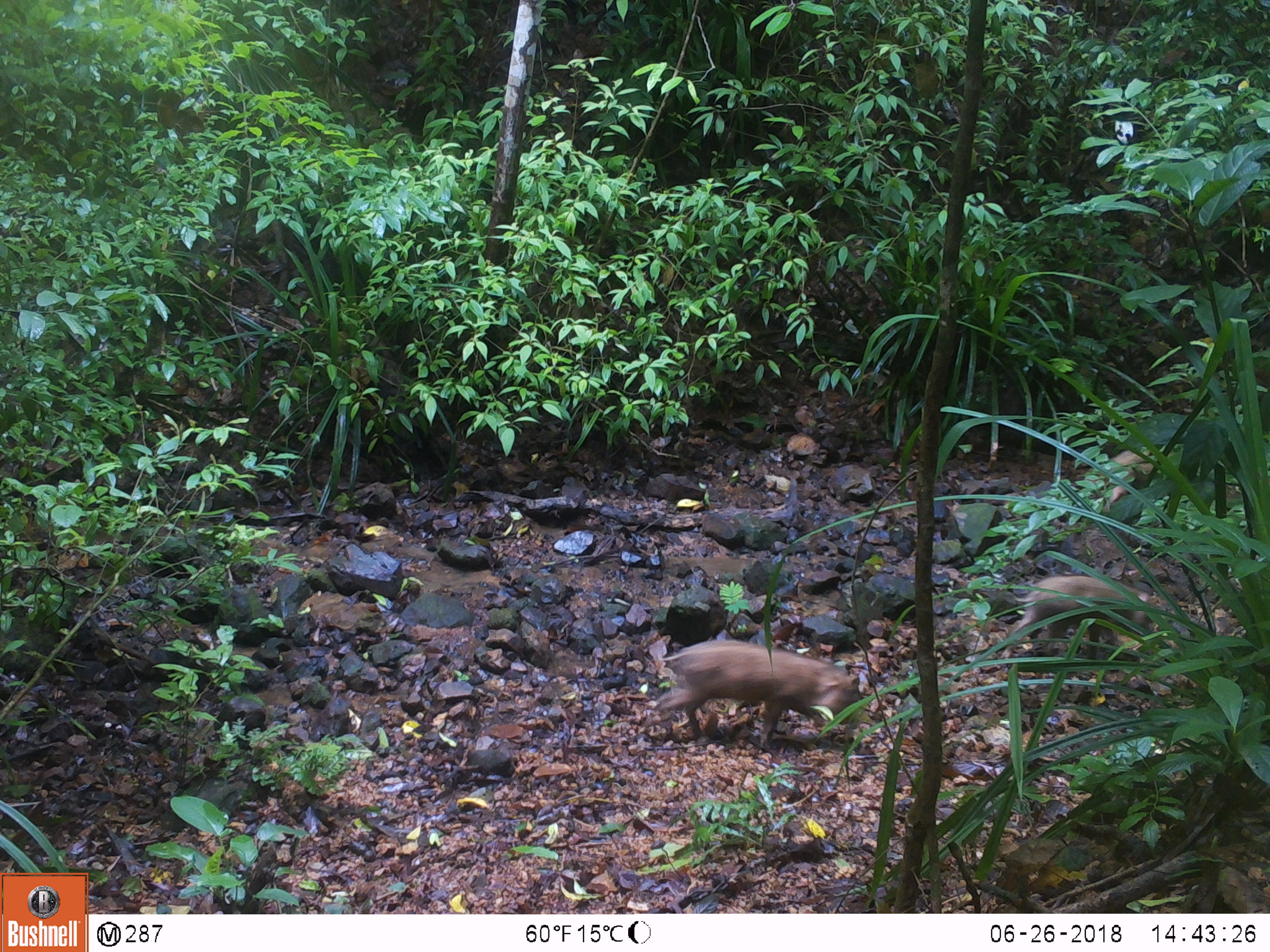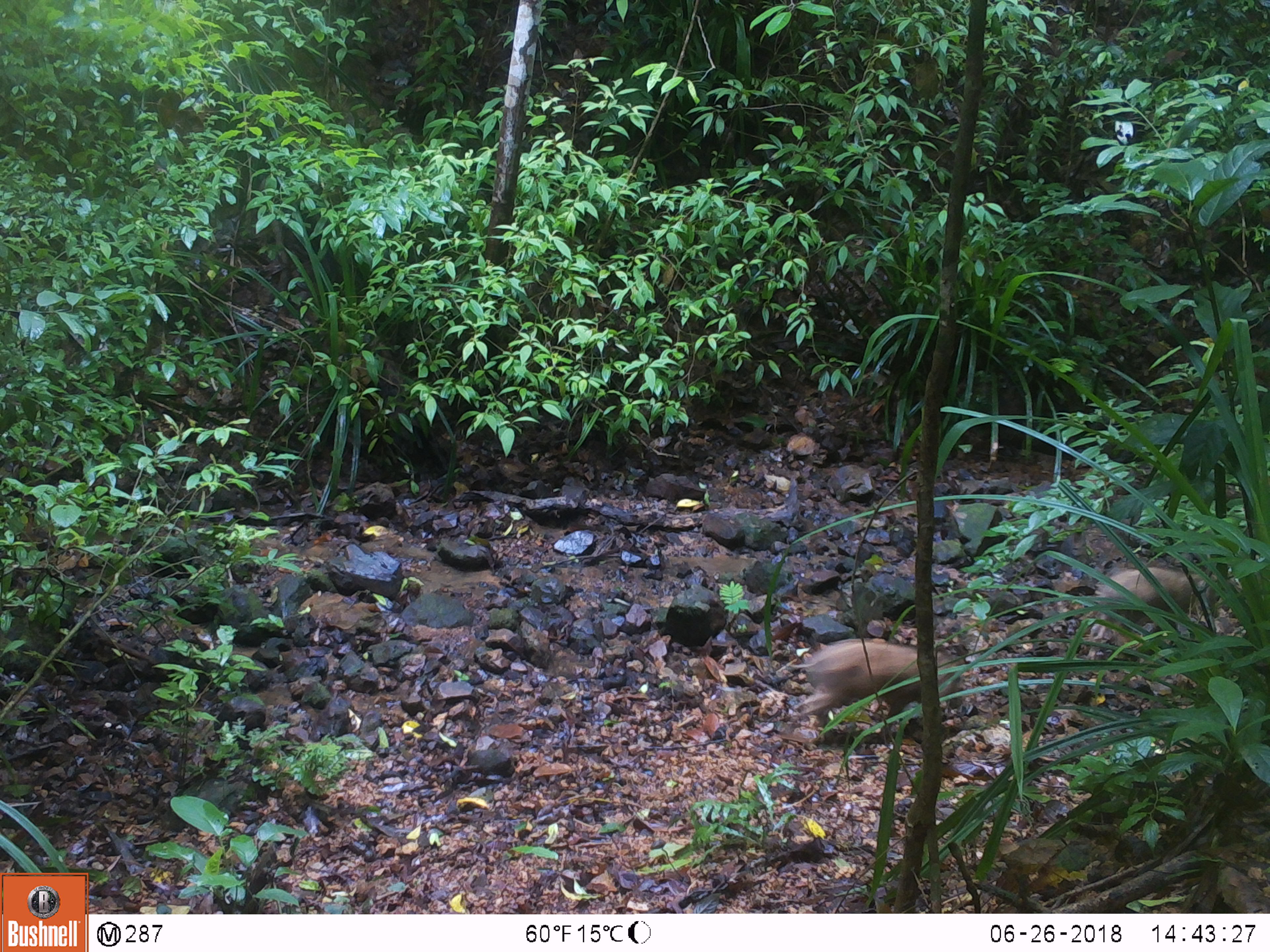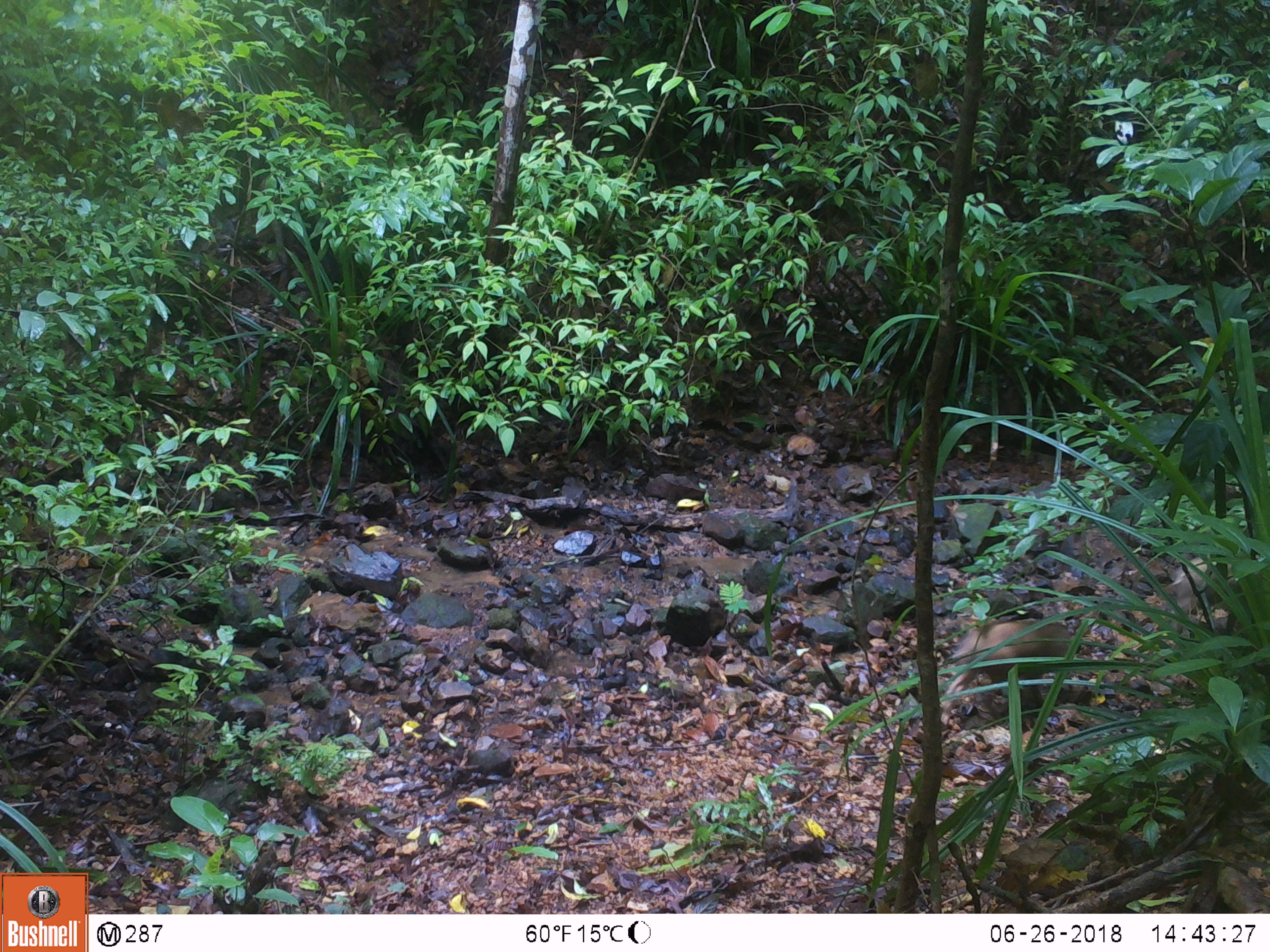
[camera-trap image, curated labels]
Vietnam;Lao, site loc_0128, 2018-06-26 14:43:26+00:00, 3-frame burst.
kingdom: Animalia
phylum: Chordata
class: Mammalia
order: Artiodactyla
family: Suidae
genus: Sus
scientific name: Sus scrofa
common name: eurasian wild pig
Eurasian wild pig (Sus scrofa). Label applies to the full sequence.